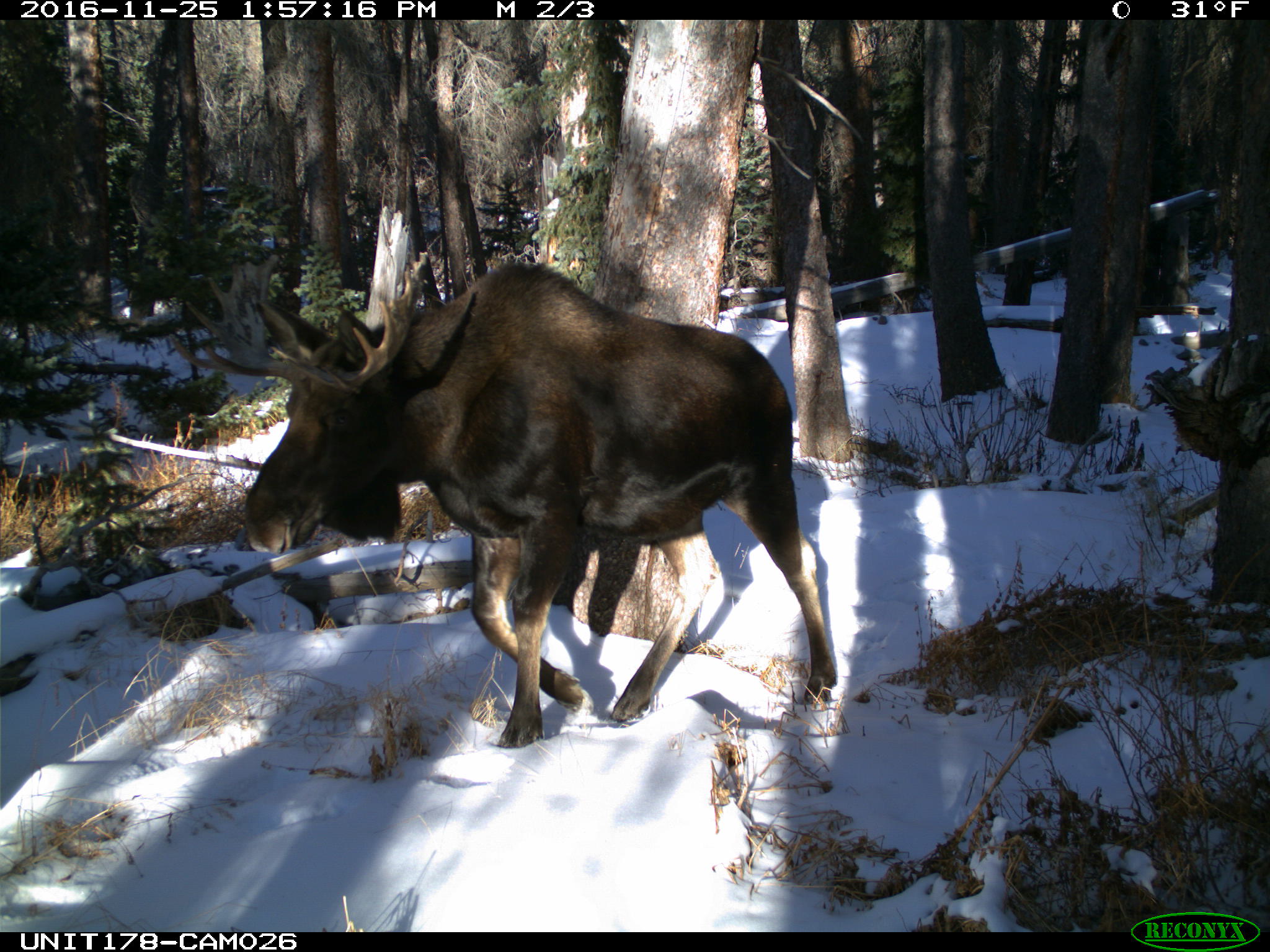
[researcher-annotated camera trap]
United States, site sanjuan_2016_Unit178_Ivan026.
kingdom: Animalia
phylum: Chordata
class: Mammalia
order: Artiodactyla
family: Cervidae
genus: Alces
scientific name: Alces alces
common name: moose